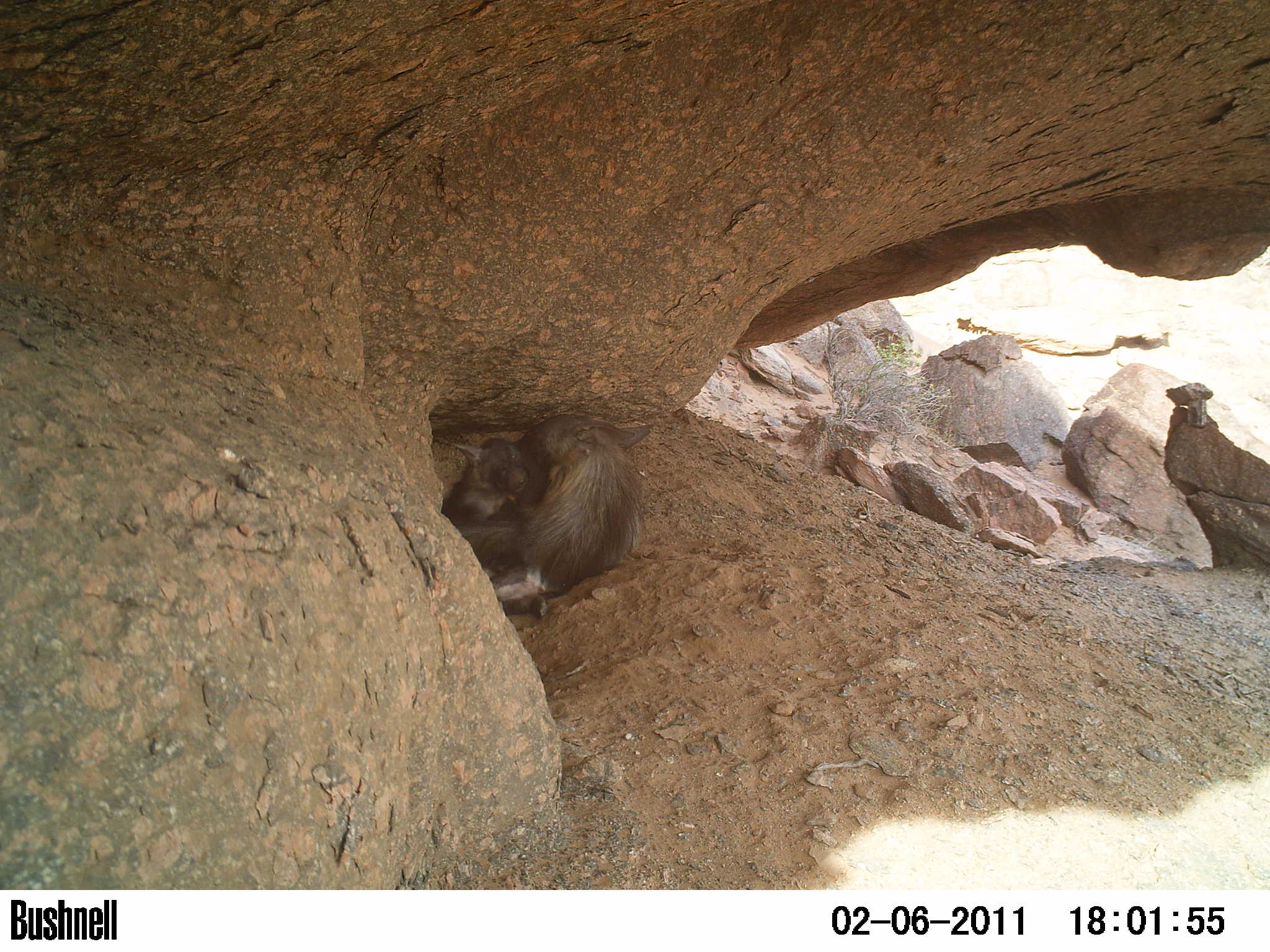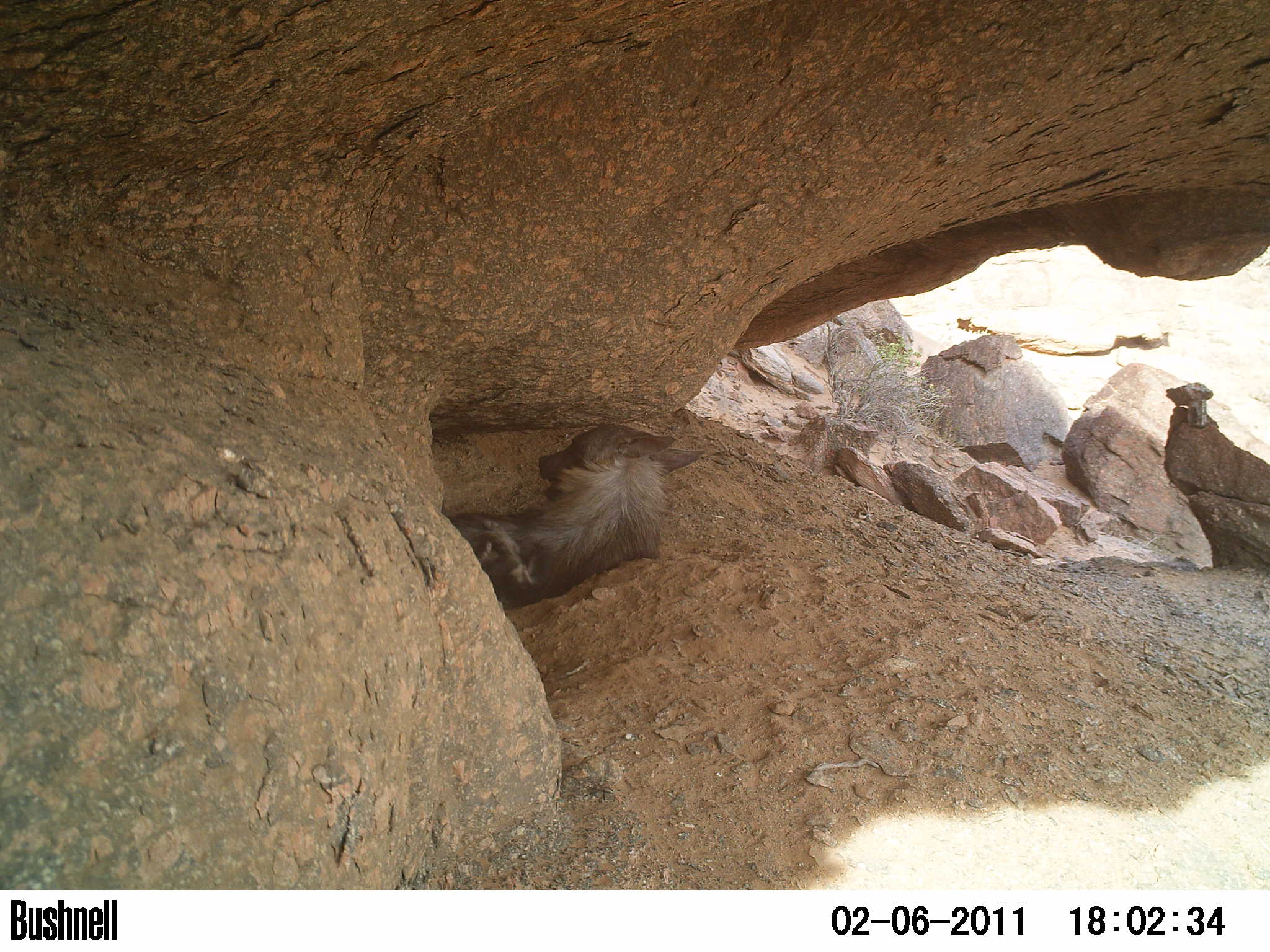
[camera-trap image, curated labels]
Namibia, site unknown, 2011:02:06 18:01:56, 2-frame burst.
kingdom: Animalia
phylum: Chordata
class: Mammalia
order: Carnivora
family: Hyaenidae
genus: Parahyaena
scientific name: Parahyaena brunnea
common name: brown hyena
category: hyaena brunnea